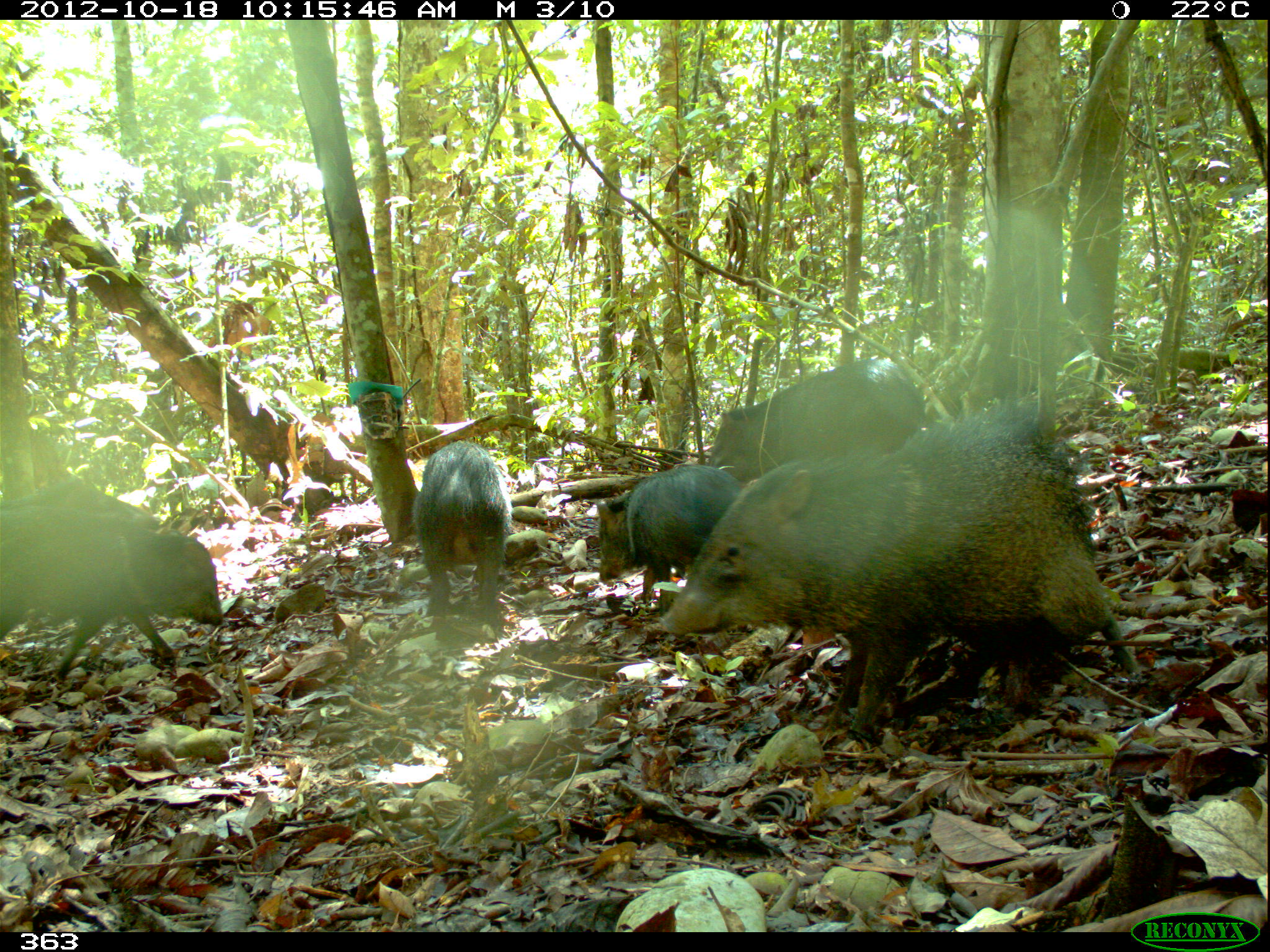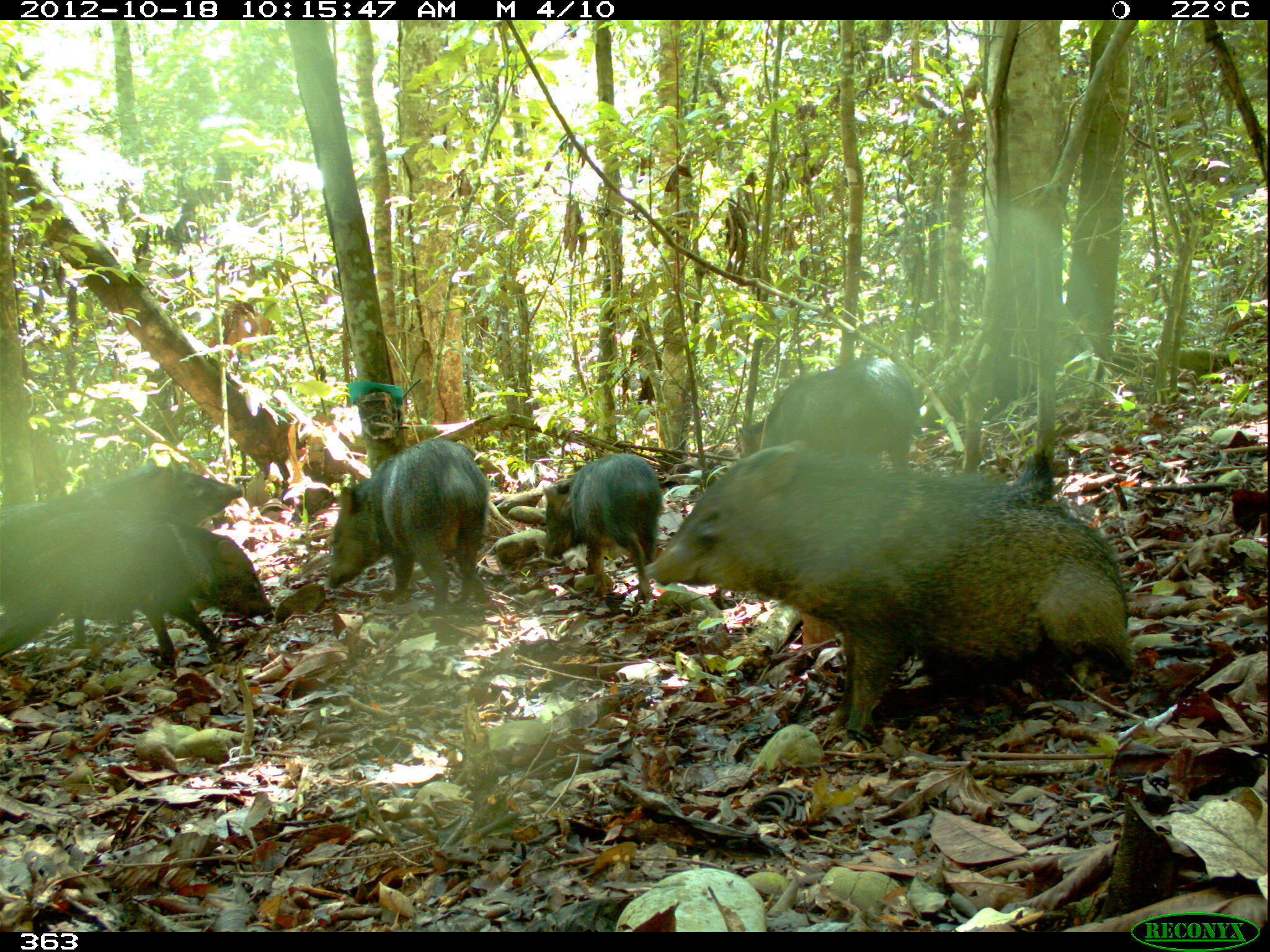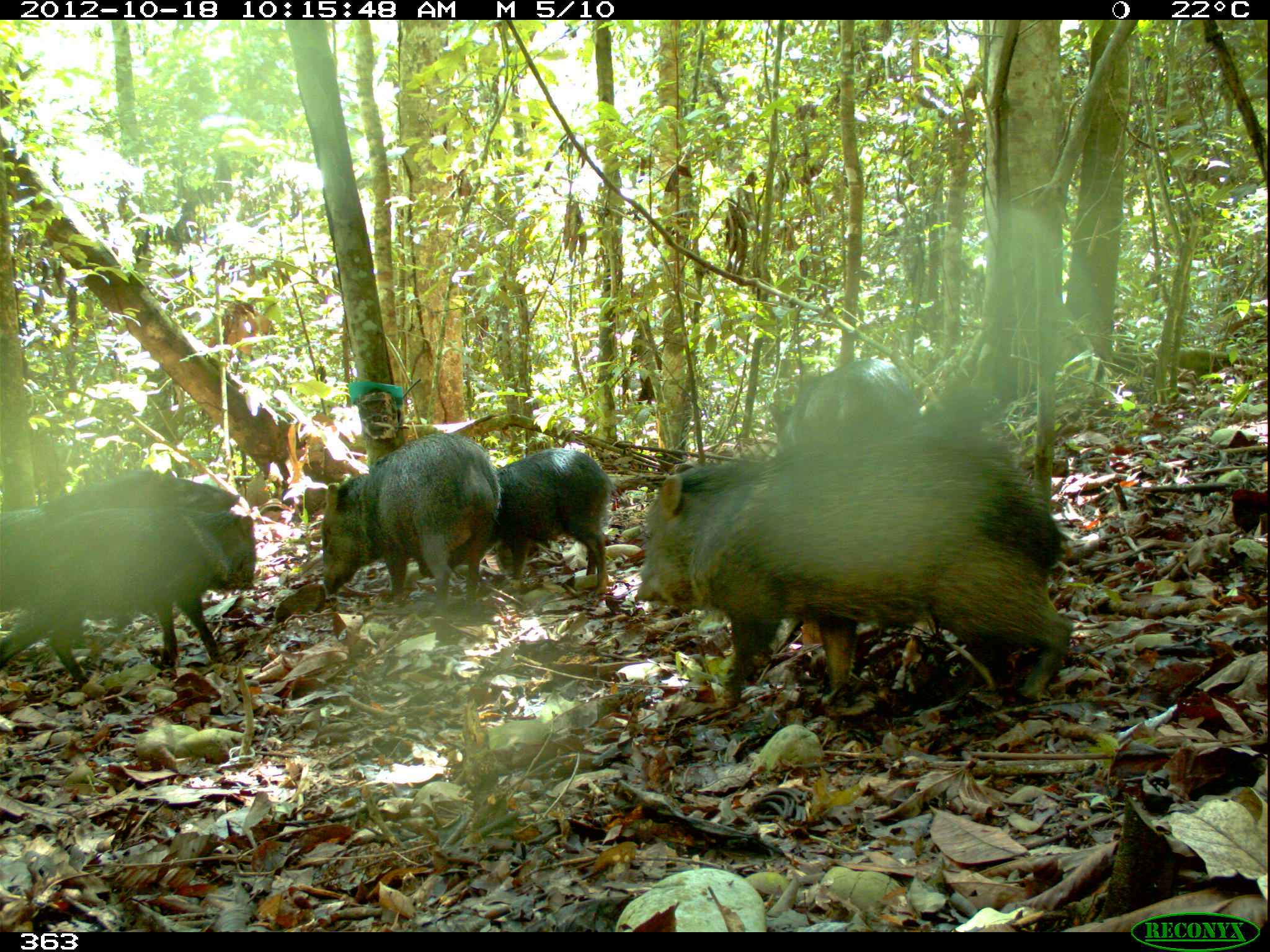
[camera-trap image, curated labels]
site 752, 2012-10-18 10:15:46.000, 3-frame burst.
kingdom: Animalia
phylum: Chordata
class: Mammalia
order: Artiodactyla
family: Tayassuidae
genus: Pecari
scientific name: Pecari tajacu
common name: collared peccary